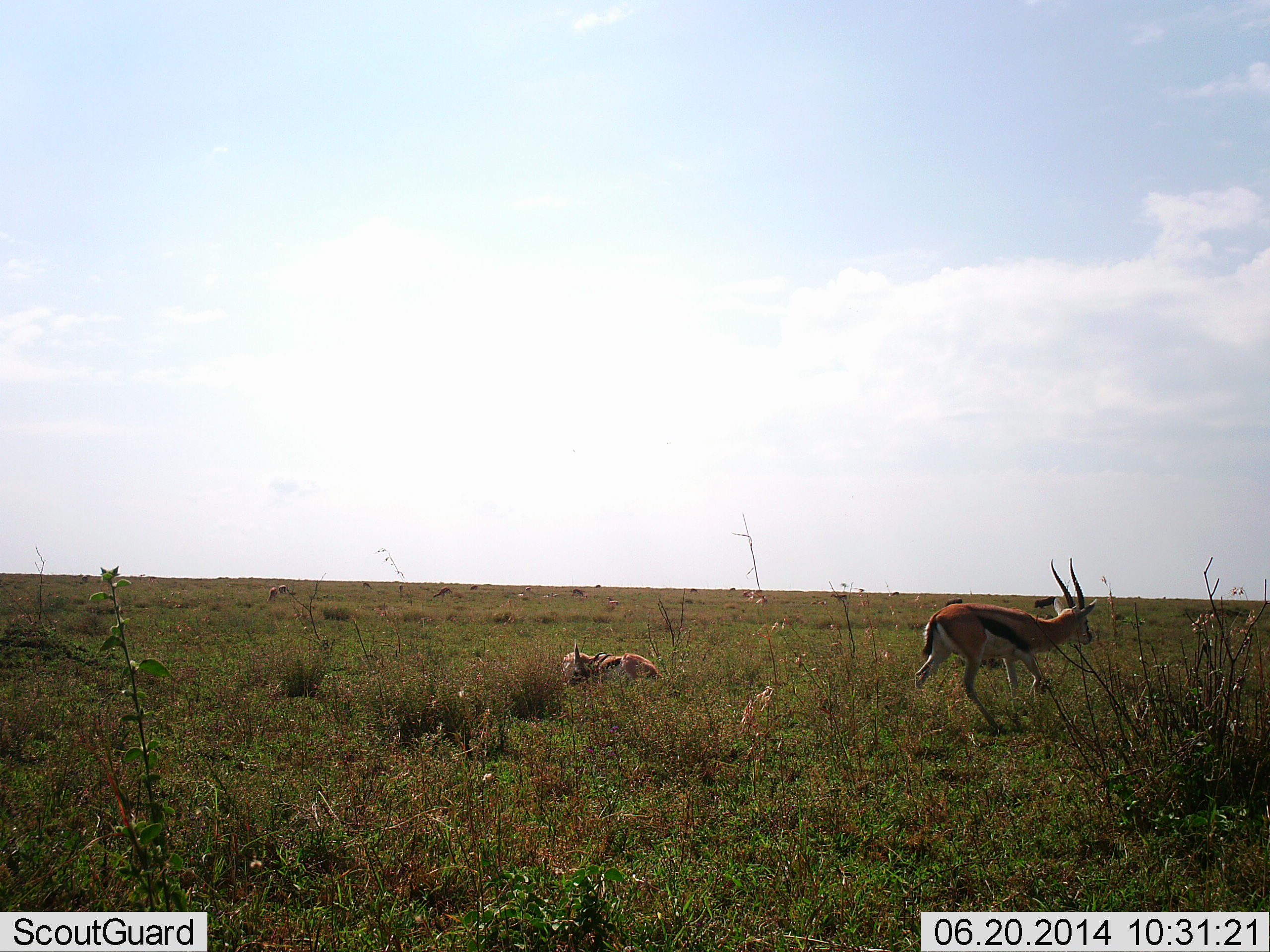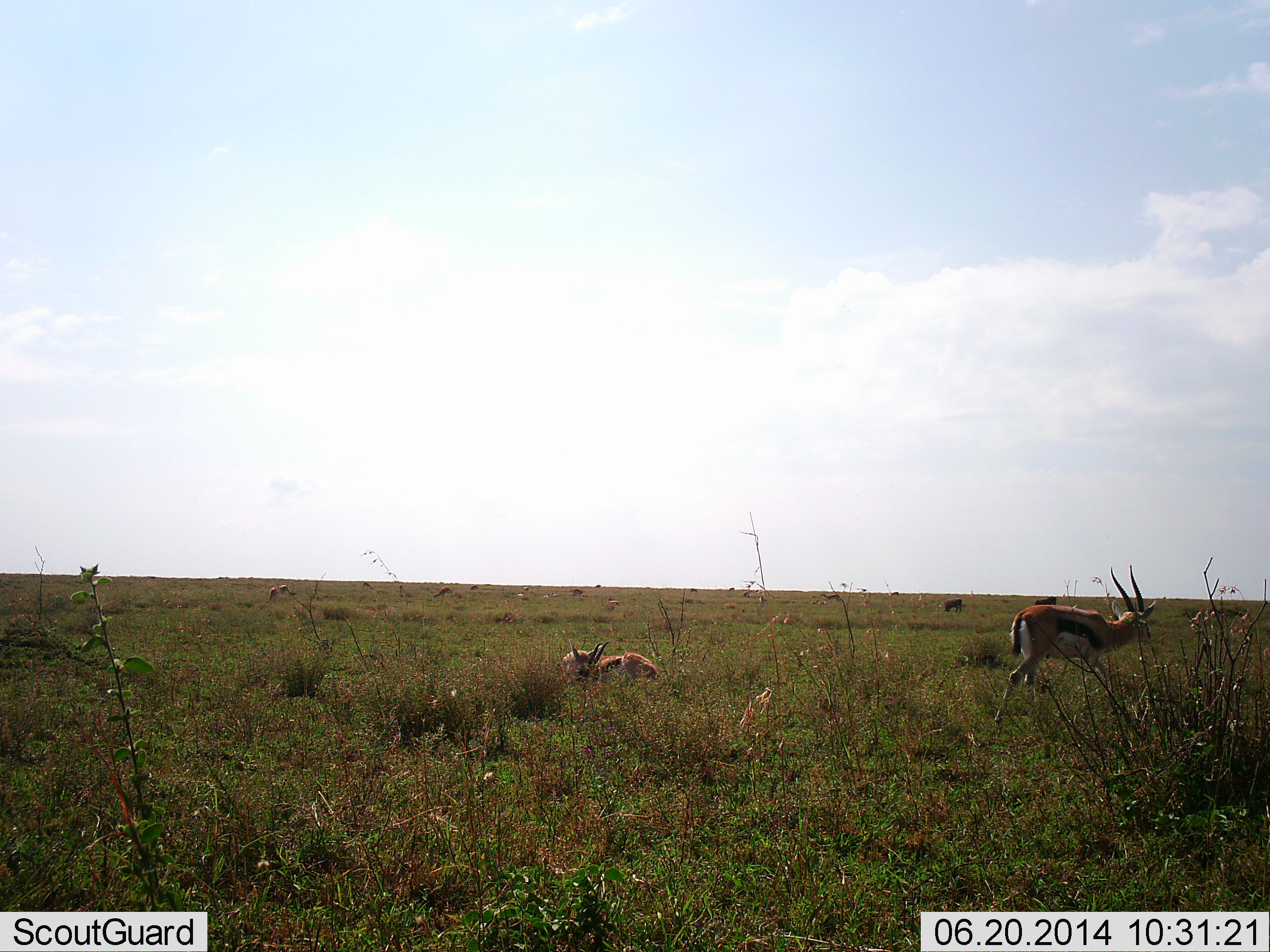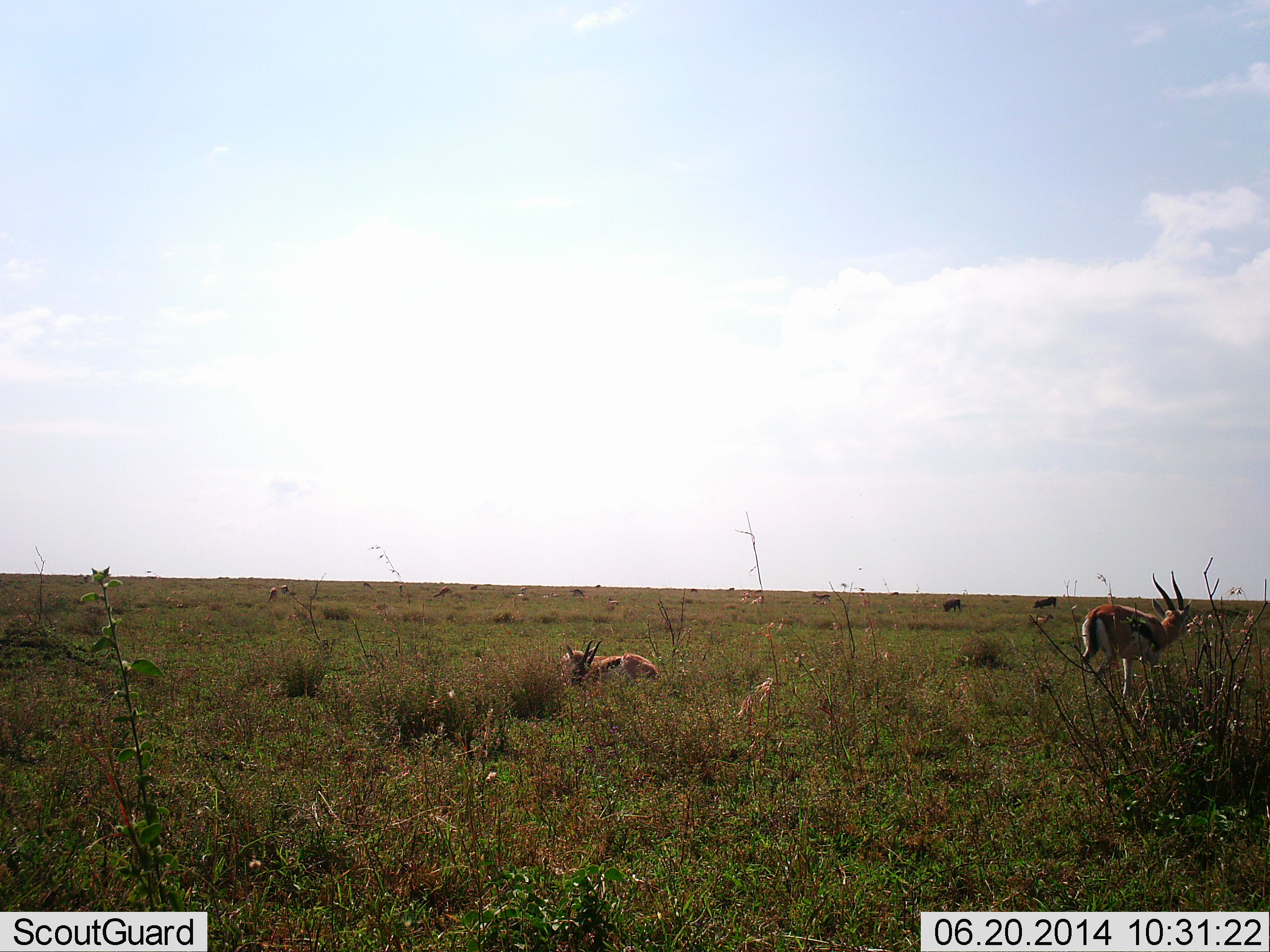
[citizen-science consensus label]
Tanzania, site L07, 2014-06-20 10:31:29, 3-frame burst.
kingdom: Animalia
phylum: Chordata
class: Mammalia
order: Artiodactyla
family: Bovidae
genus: Eudorcas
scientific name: Eudorcas thomsonii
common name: thomson's gazelle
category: gazellethomsons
Gazellethomsons (thomson's gazelle) (Eudorcas thomsonii), count 2. Behavior (volunteer vote fractions): standing 27%, resting 91%, moving 91%, interacting 0%. Young present (vote fraction): 0%. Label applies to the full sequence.